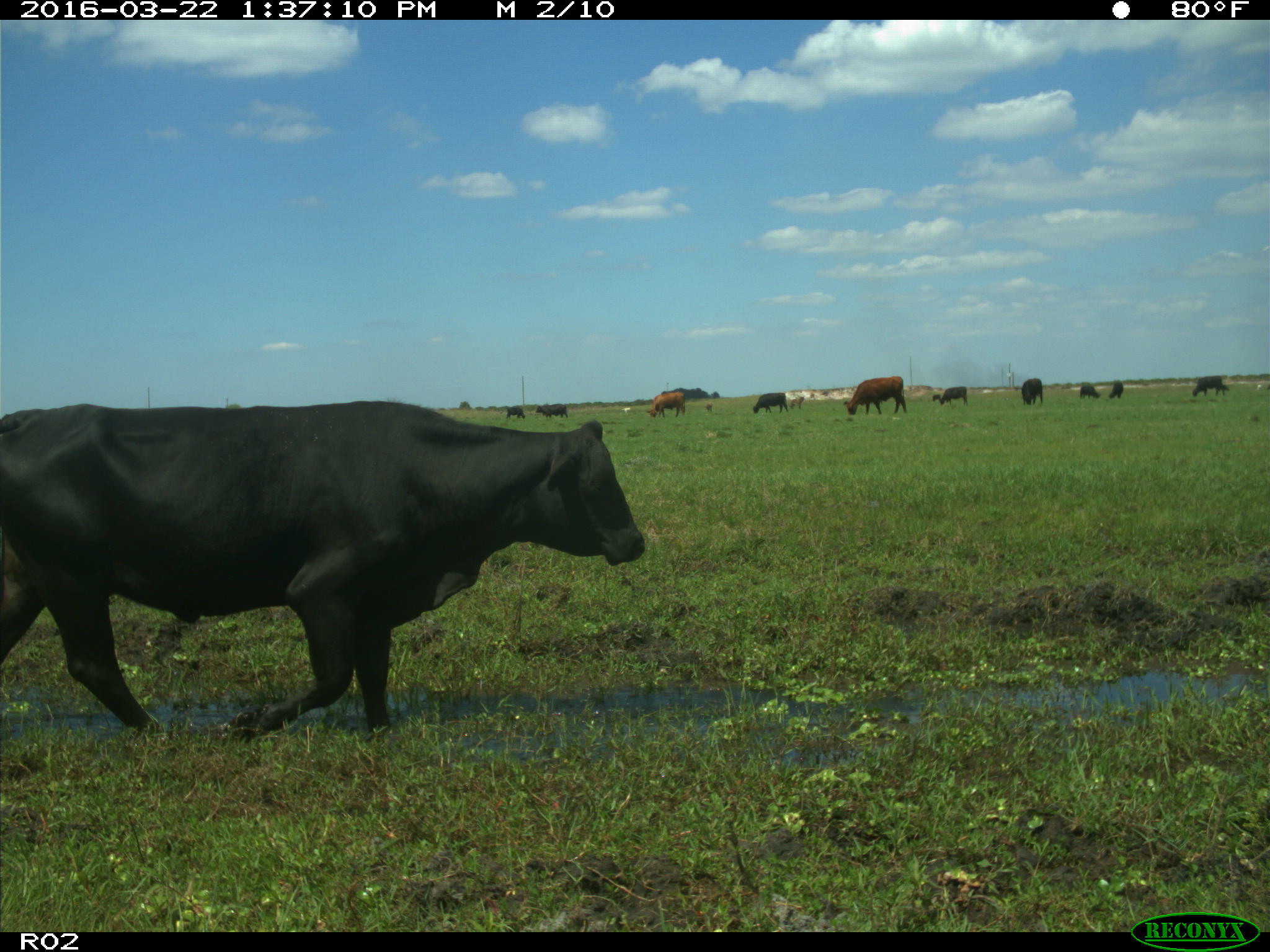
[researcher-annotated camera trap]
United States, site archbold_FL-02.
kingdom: Animalia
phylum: Chordata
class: Mammalia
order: Artiodactyla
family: Bovidae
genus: Bos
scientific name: Bos taurus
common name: domestic cow